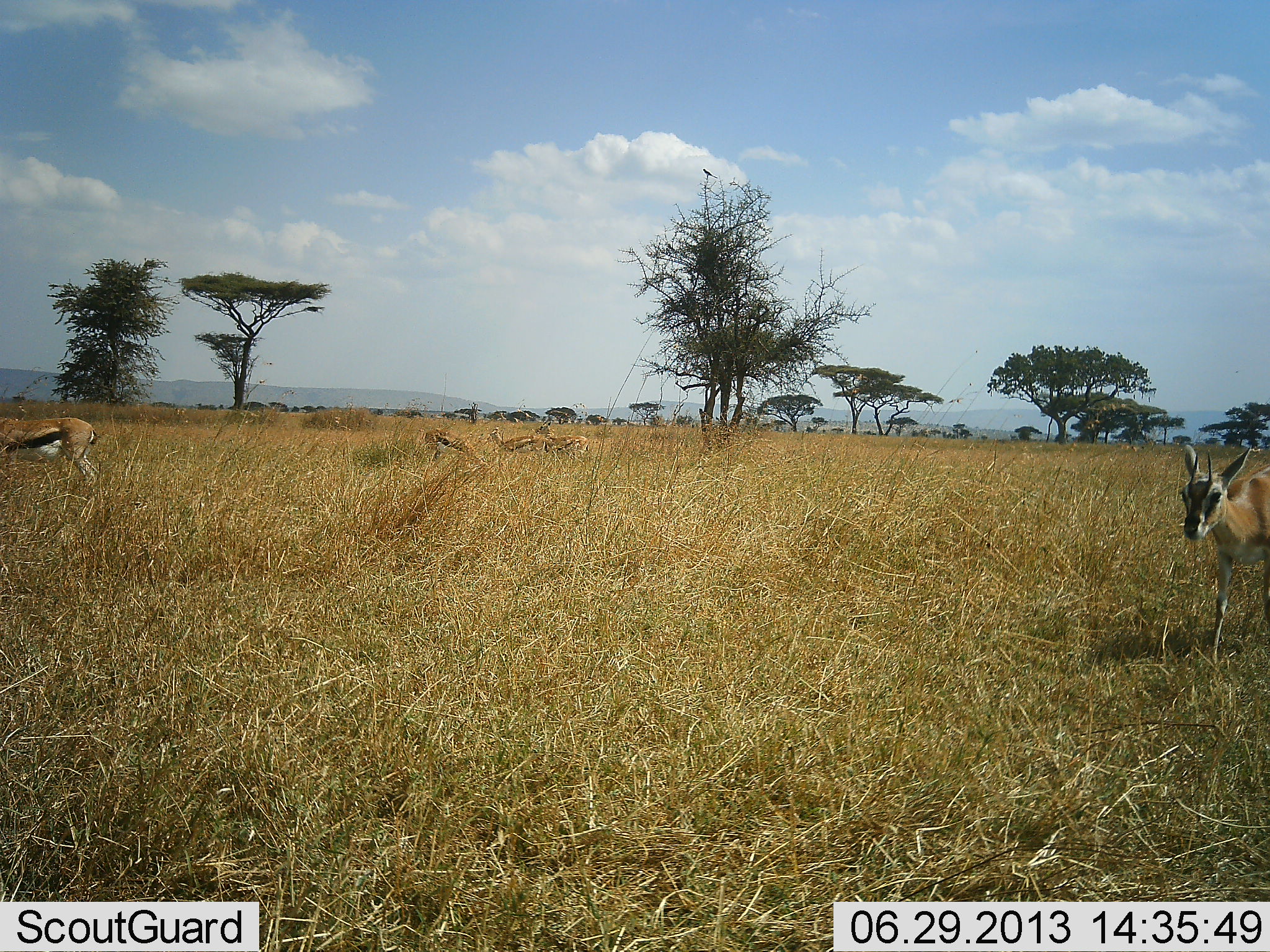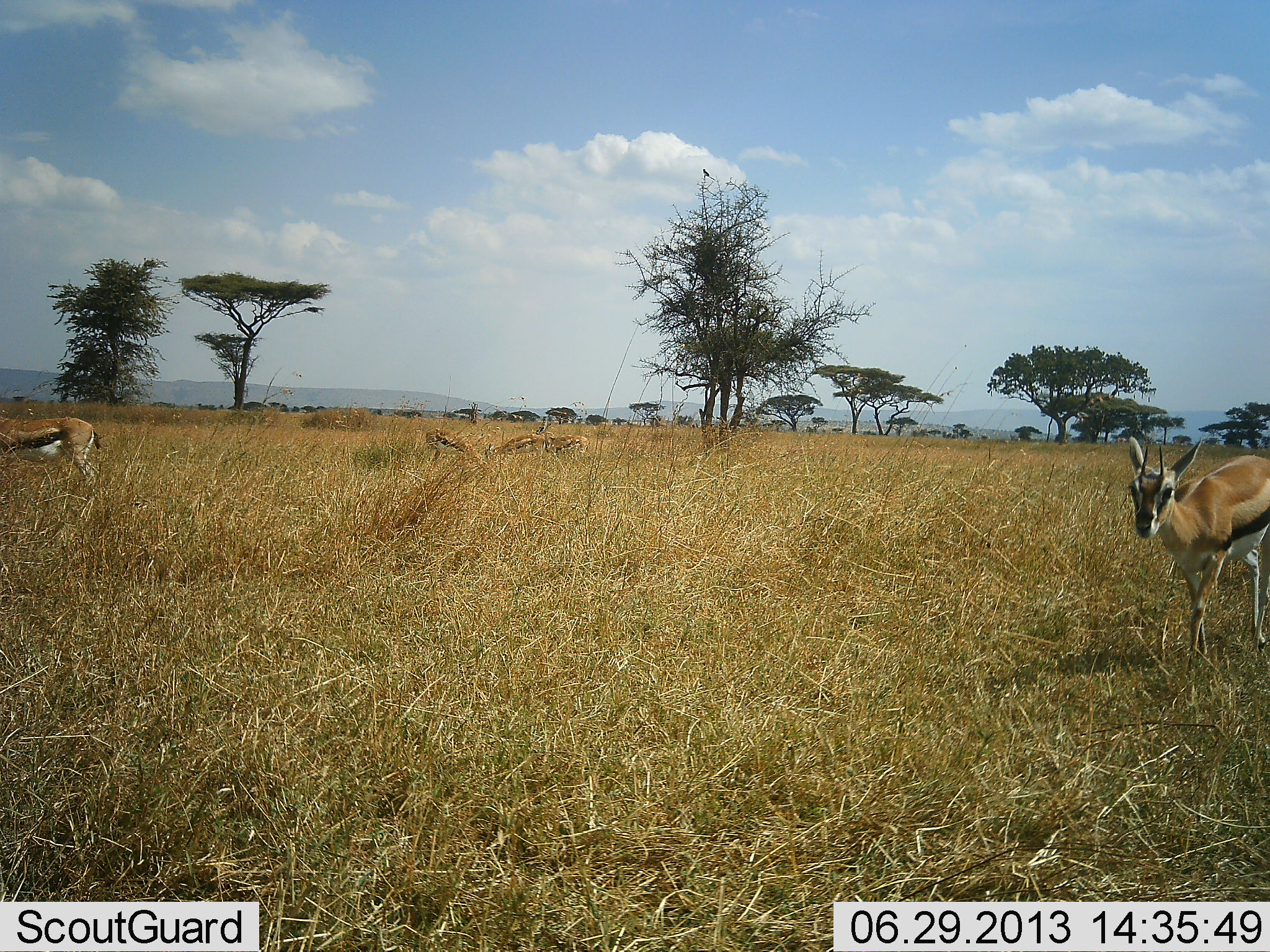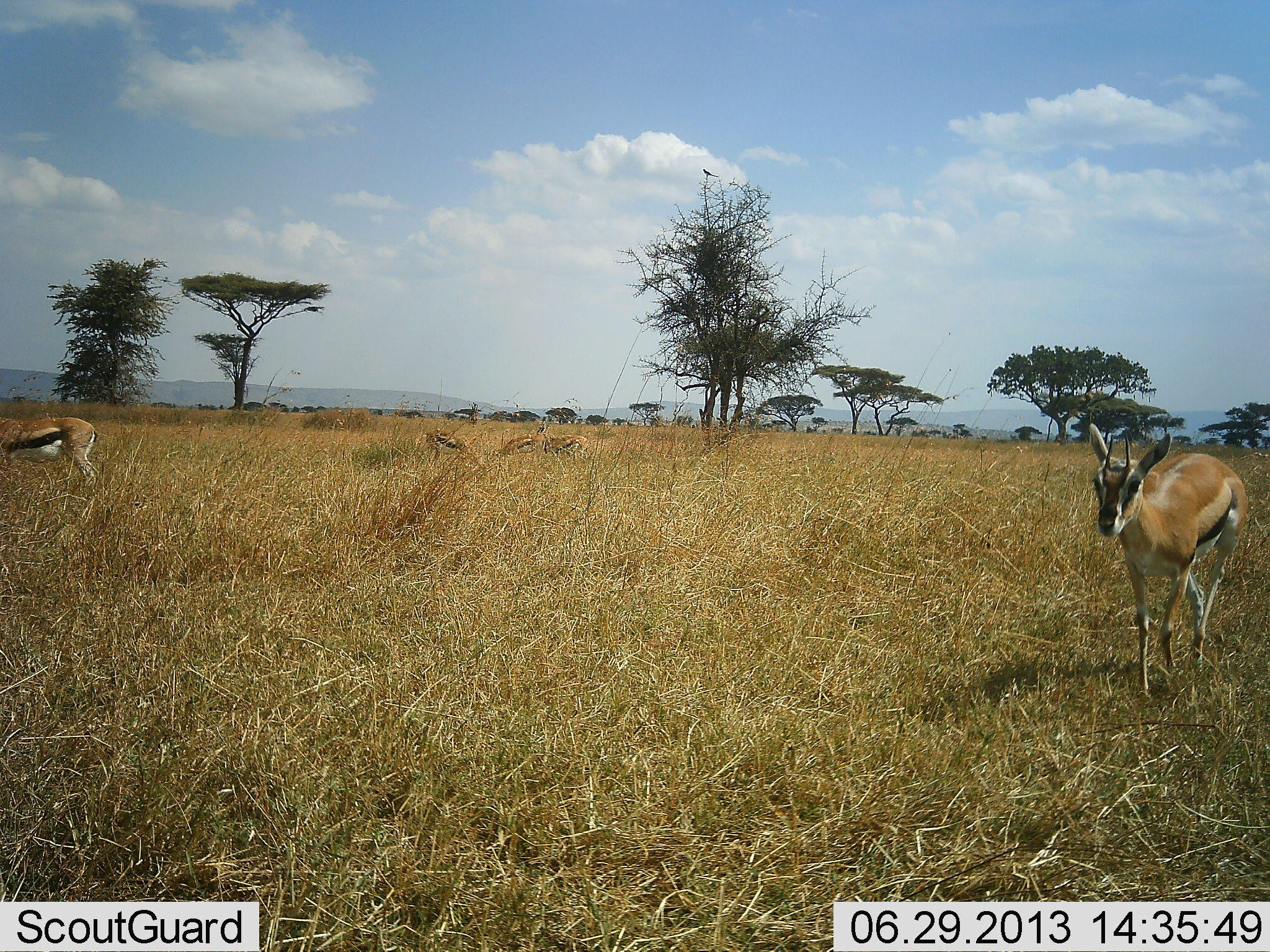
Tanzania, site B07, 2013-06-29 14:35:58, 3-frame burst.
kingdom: Animalia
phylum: Chordata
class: Mammalia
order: Artiodactyla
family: Bovidae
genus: Eudorcas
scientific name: Eudorcas thomsonii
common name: thomson's gazelle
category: gazellethomsons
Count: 5.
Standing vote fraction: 48%.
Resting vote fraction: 10%.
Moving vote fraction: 81%.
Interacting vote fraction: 5%.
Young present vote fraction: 5%.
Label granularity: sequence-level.